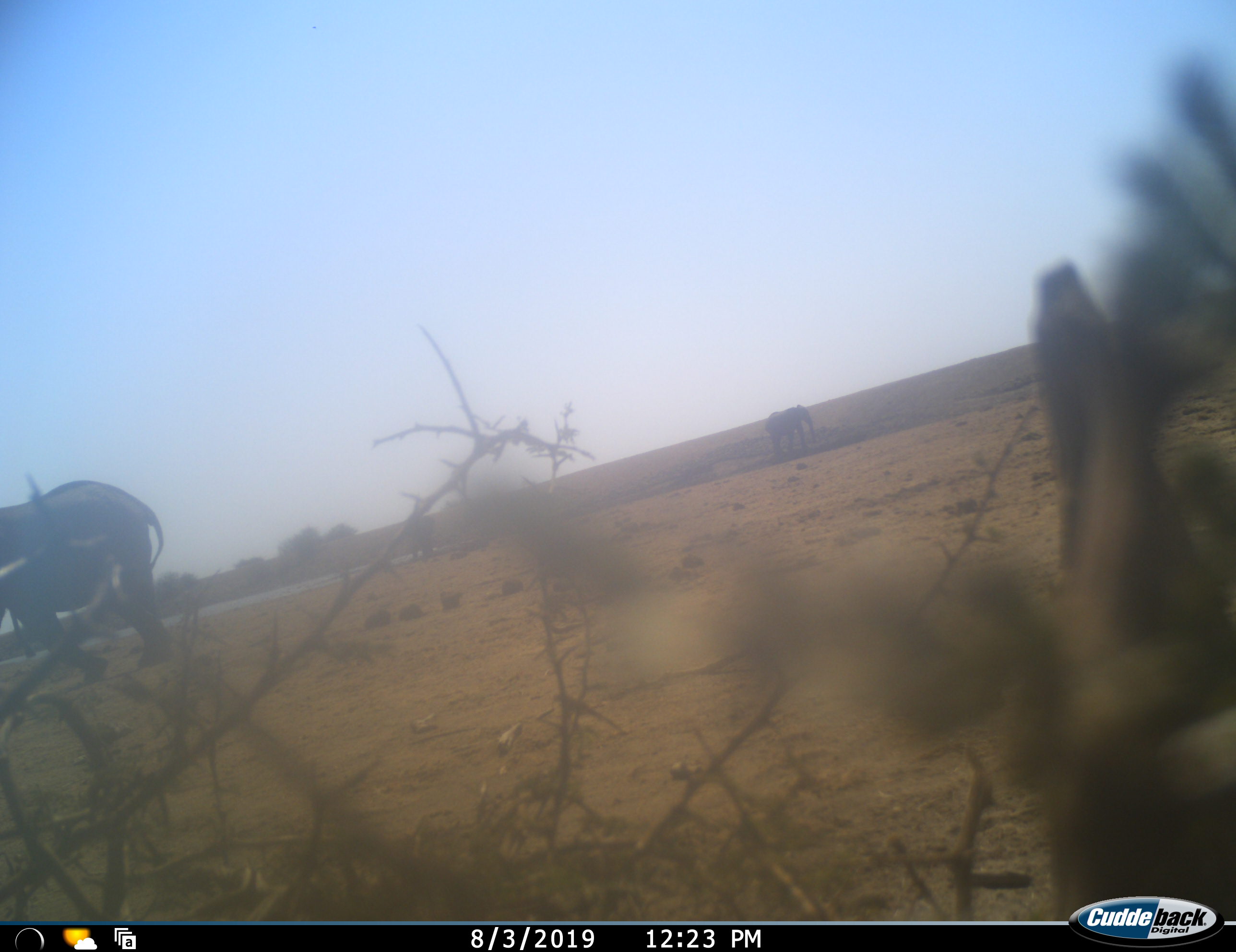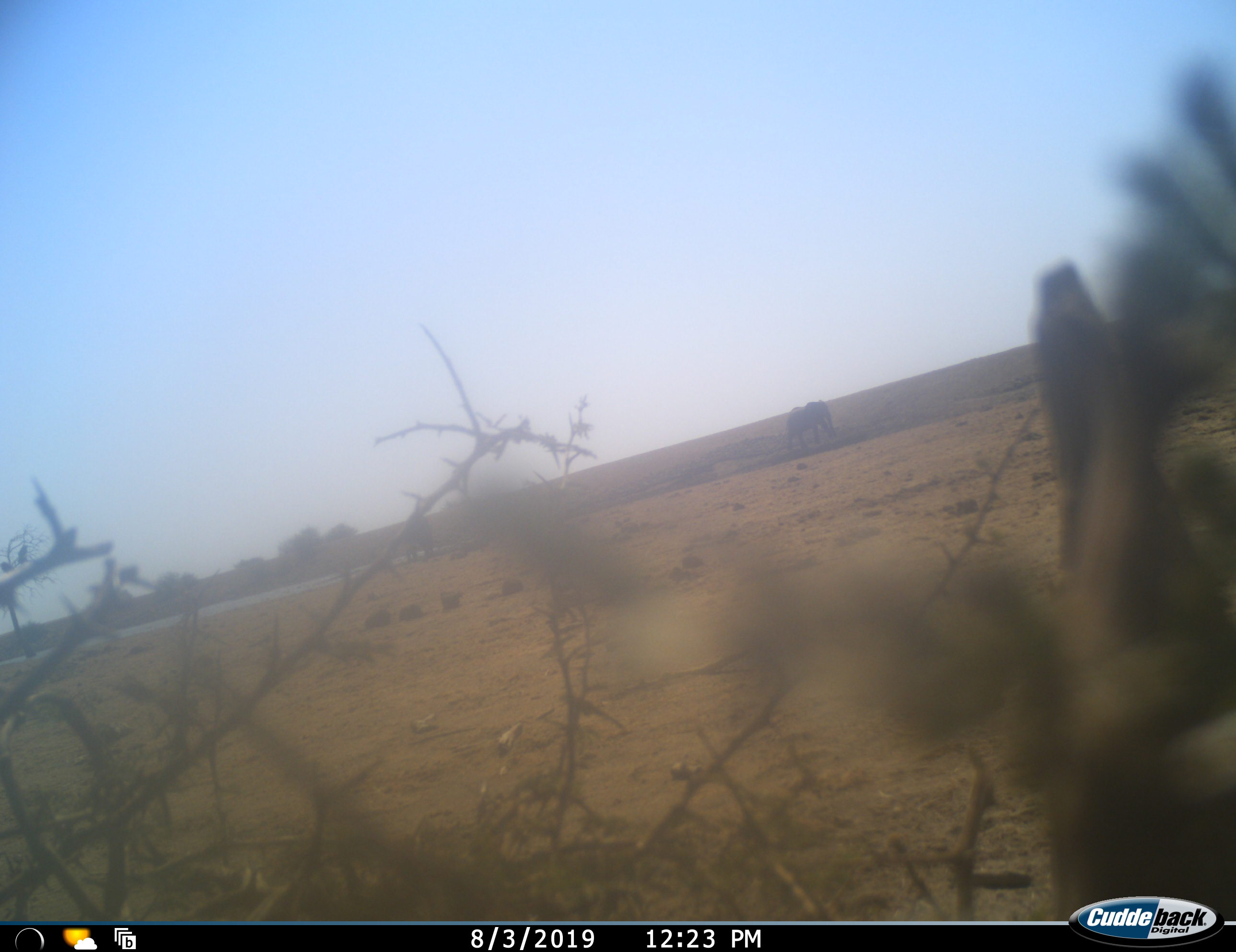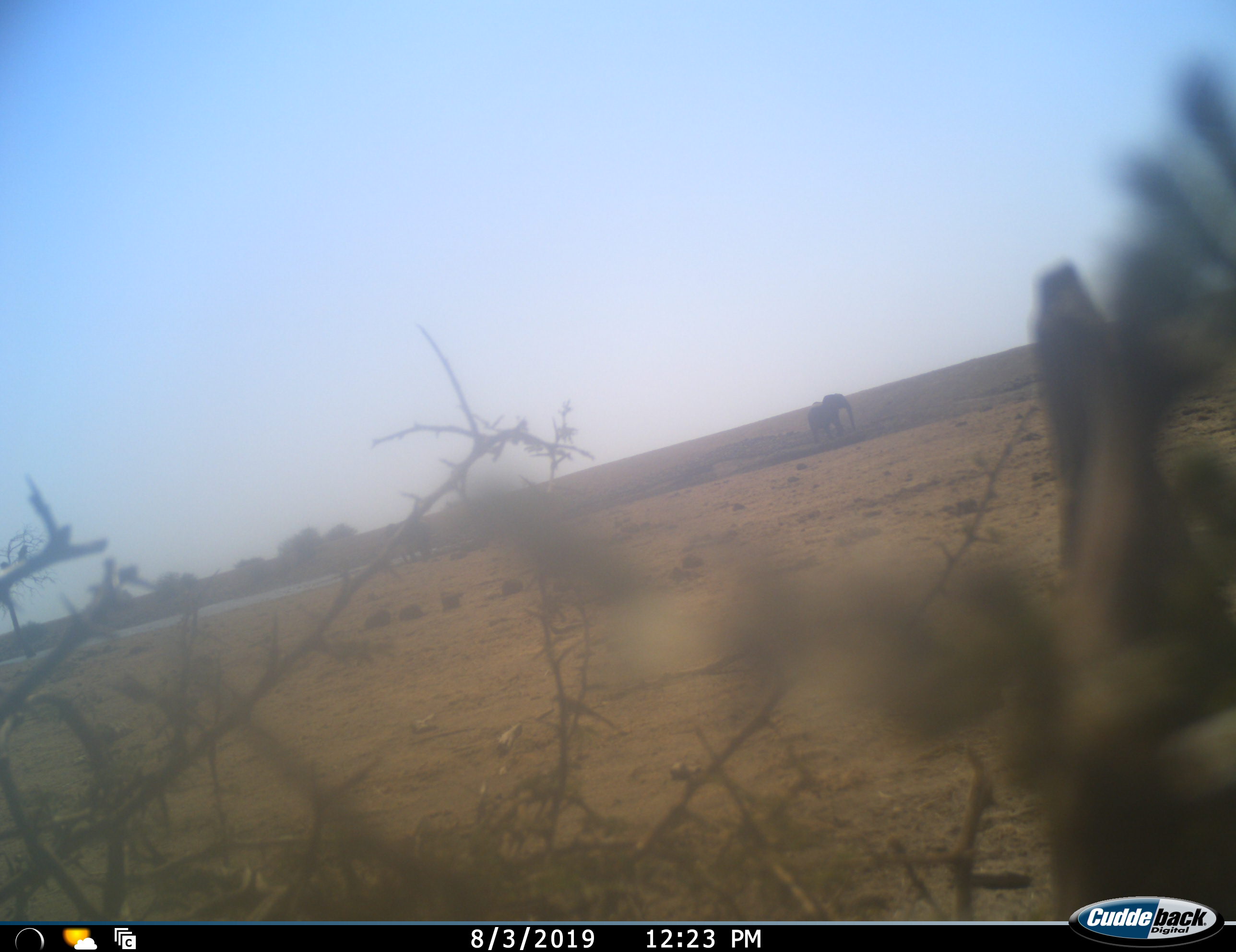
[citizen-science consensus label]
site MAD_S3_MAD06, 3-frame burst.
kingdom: Animalia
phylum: Chordata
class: Mammalia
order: Proboscidea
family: Elephantidae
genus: Loxodonta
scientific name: Loxodonta africana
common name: african bush elephant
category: elephant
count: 3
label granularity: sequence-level